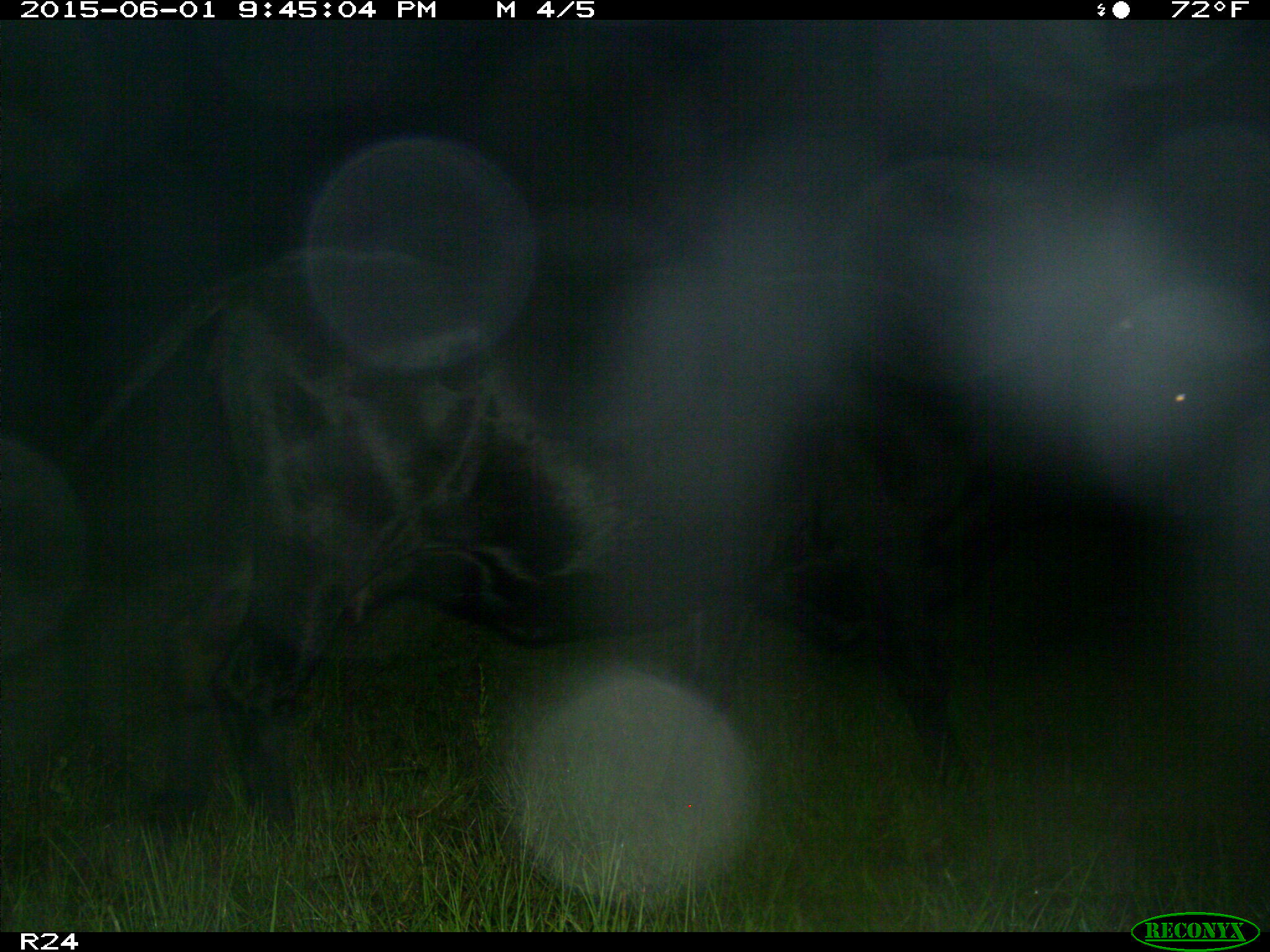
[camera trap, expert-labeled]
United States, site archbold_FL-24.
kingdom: Animalia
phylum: Chordata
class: Mammalia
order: Artiodactyla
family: Bovidae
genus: Bos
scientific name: Bos taurus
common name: domestic cow